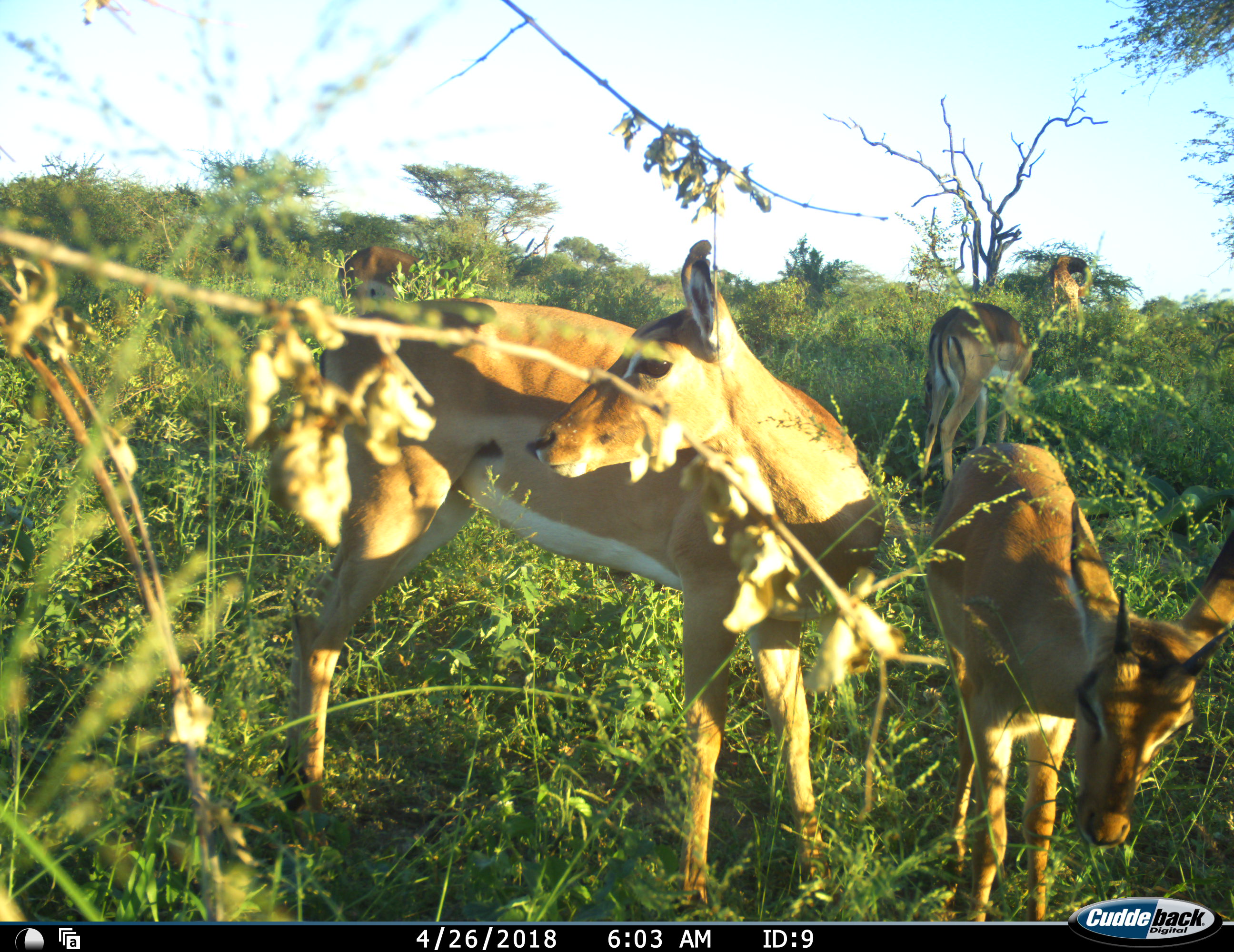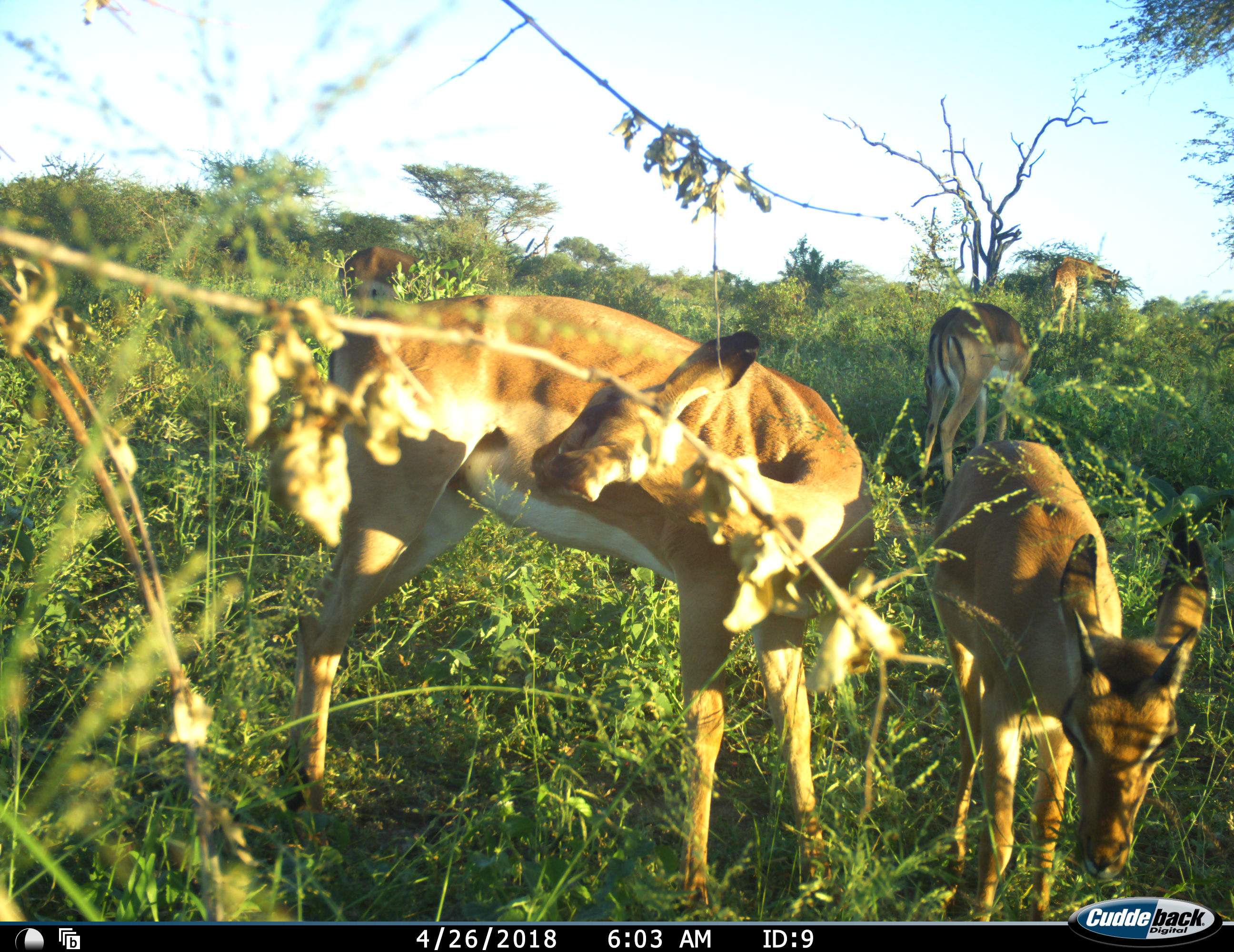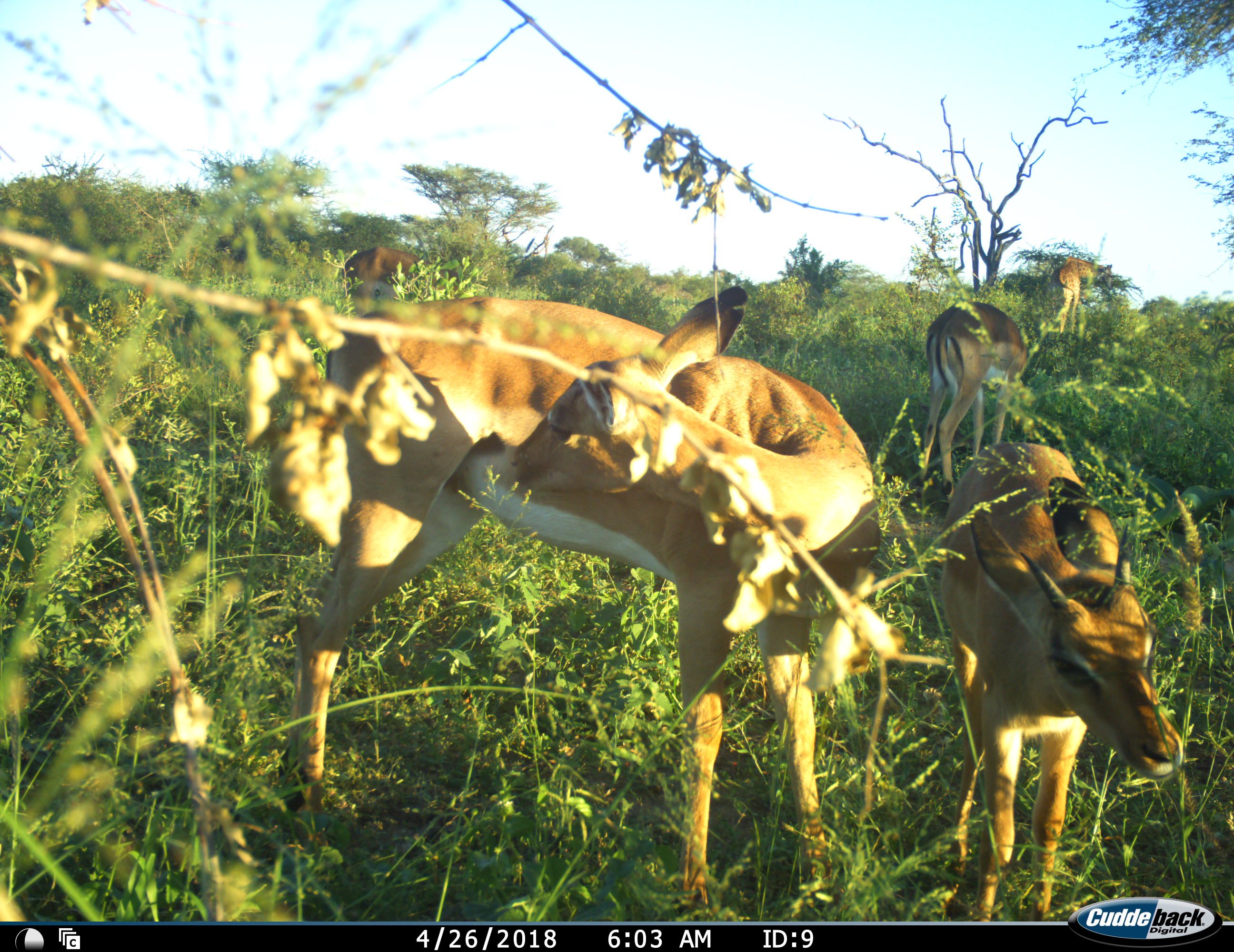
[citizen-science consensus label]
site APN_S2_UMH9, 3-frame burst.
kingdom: Animalia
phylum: Chordata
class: Mammalia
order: Artiodactyla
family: Giraffidae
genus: Giraffa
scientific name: Giraffa camelopardalis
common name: giraffe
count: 1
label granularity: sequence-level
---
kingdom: Animalia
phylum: Chordata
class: Mammalia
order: Artiodactyla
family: Bovidae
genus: Aepyceros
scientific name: Aepyceros melampus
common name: impala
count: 4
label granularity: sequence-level